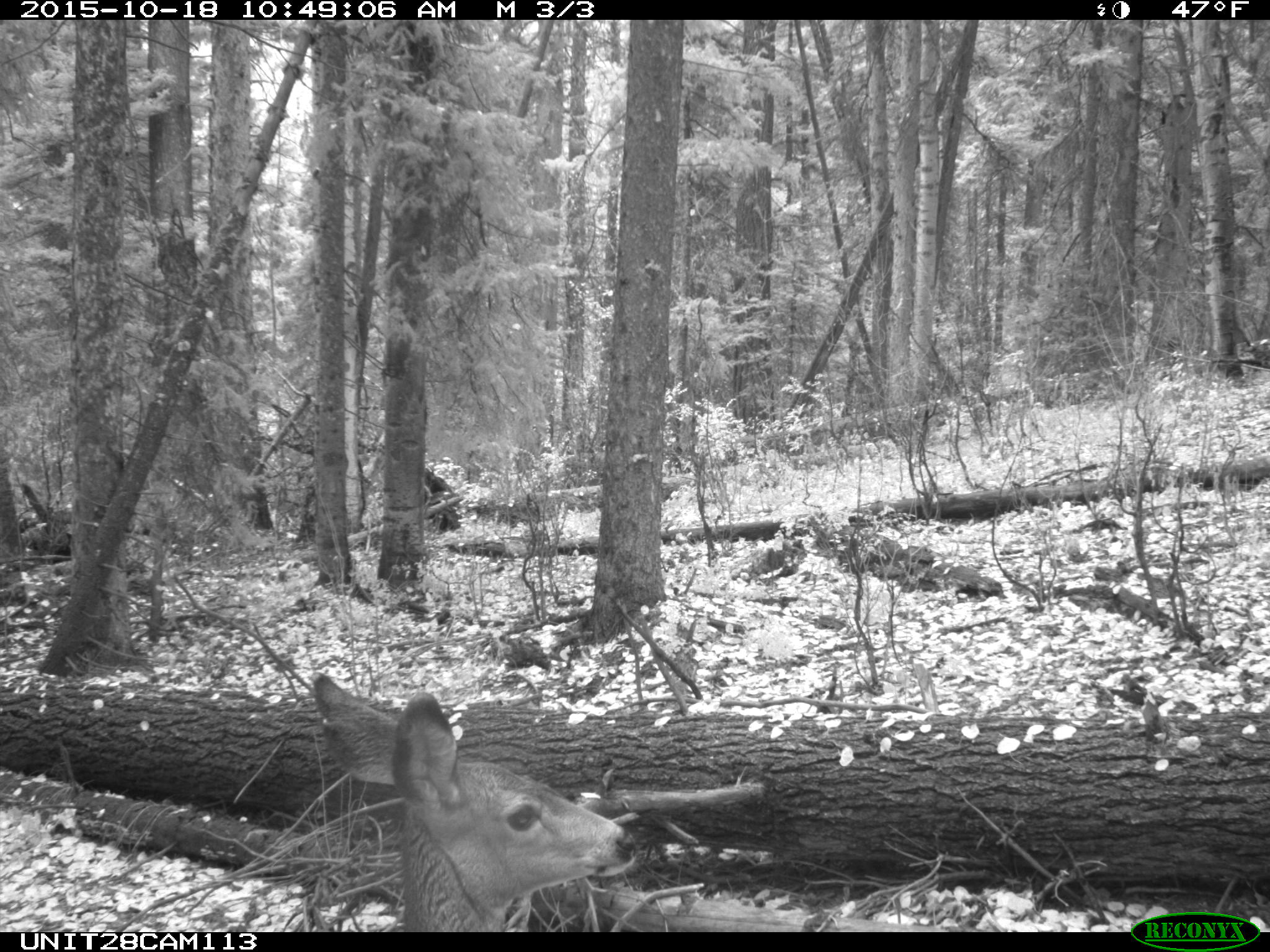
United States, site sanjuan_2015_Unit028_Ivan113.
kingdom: Animalia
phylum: Chordata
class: Mammalia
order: Artiodactyla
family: Cervidae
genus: Odocoileus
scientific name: Odocoileus hemionus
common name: mule deer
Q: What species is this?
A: Odocoileus hemionus (mule deer).